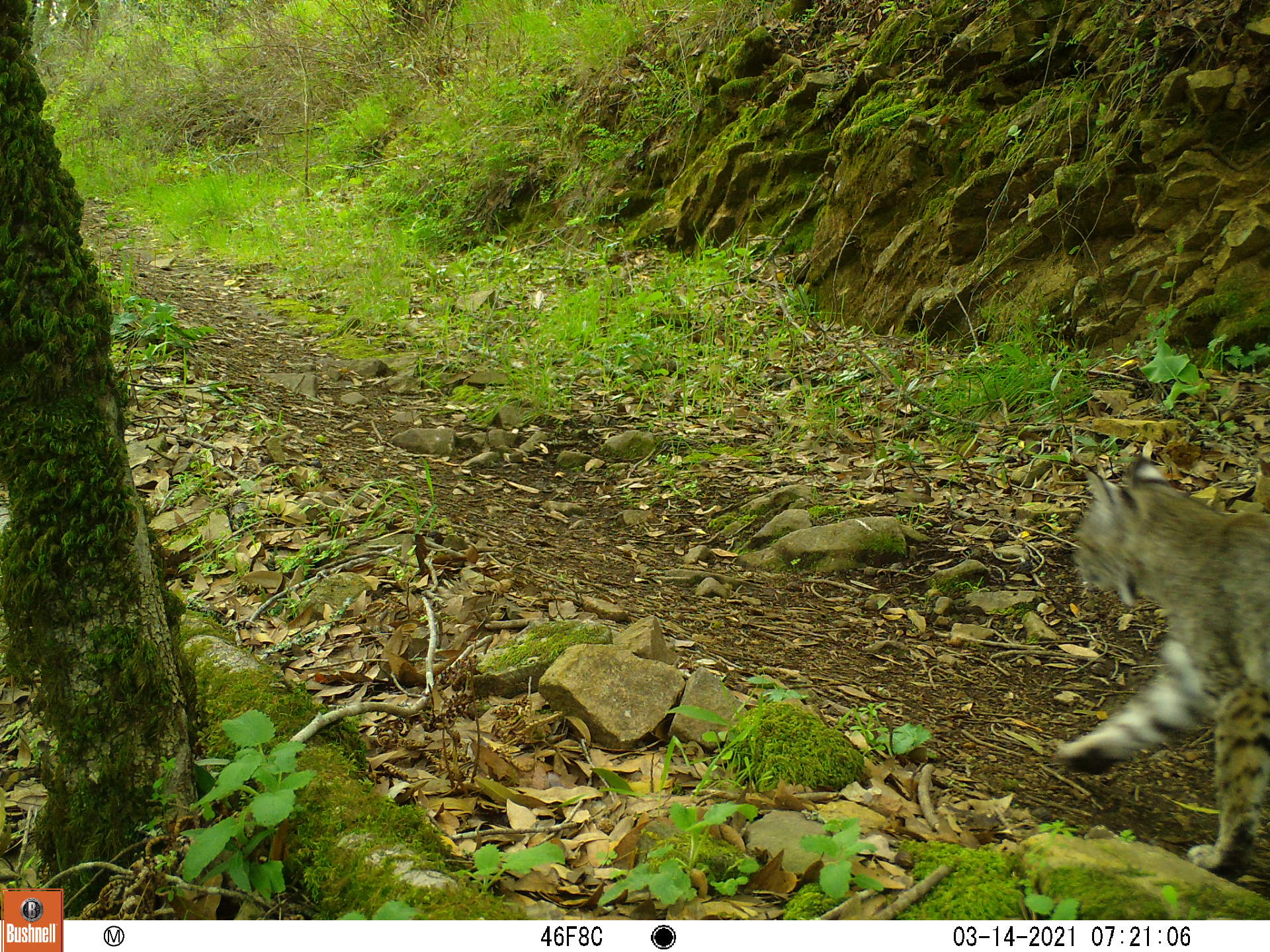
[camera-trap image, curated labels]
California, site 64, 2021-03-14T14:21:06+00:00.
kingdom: Animalia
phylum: Chordata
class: Mammalia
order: Carnivora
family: Felidae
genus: Lynx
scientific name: Lynx rufus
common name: bobcat